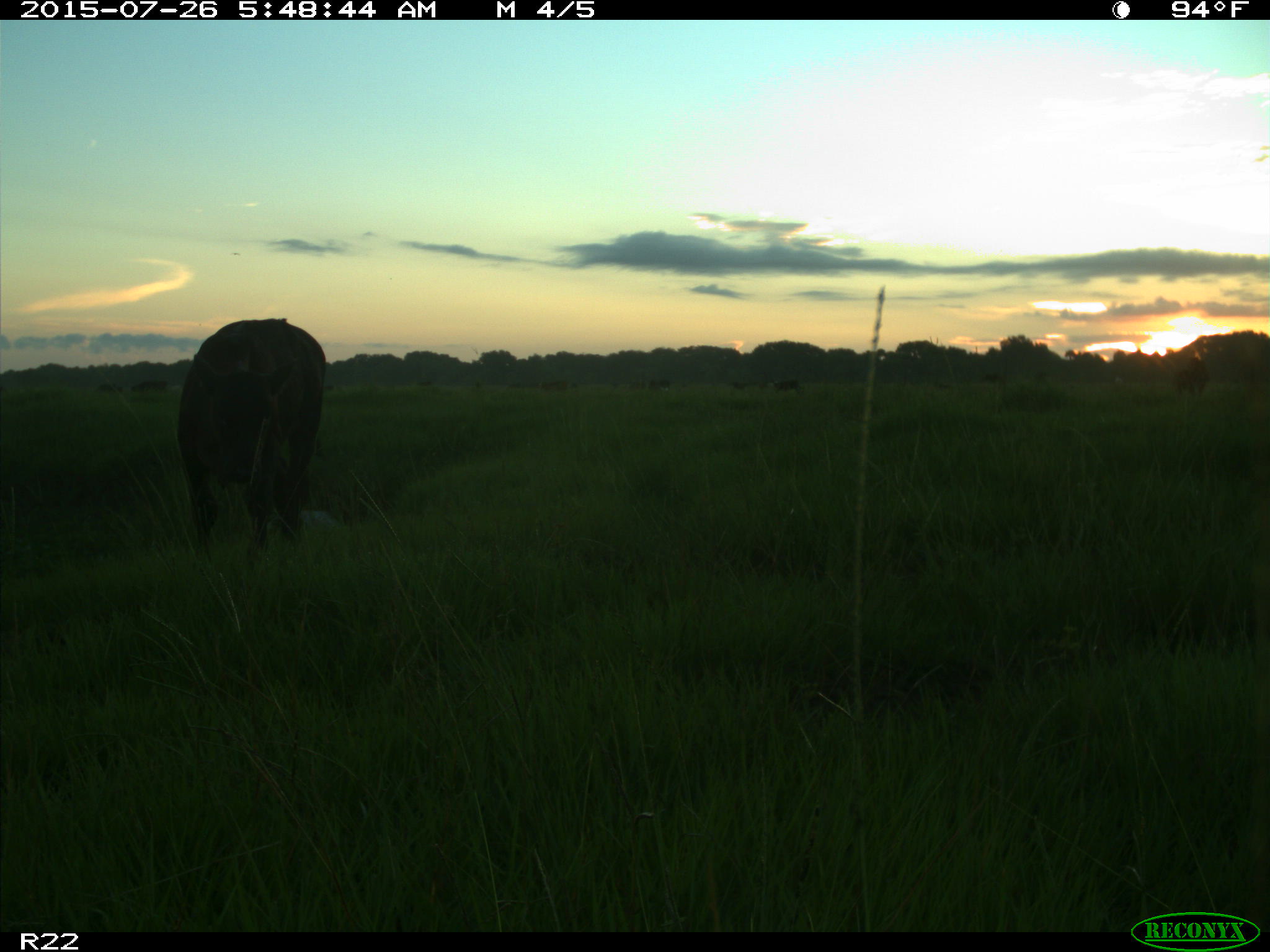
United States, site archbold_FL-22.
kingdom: Animalia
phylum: Chordata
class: Mammalia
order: Artiodactyla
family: Bovidae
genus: Bos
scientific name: Bos taurus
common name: domestic cow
Bos taurus (domestic cow).